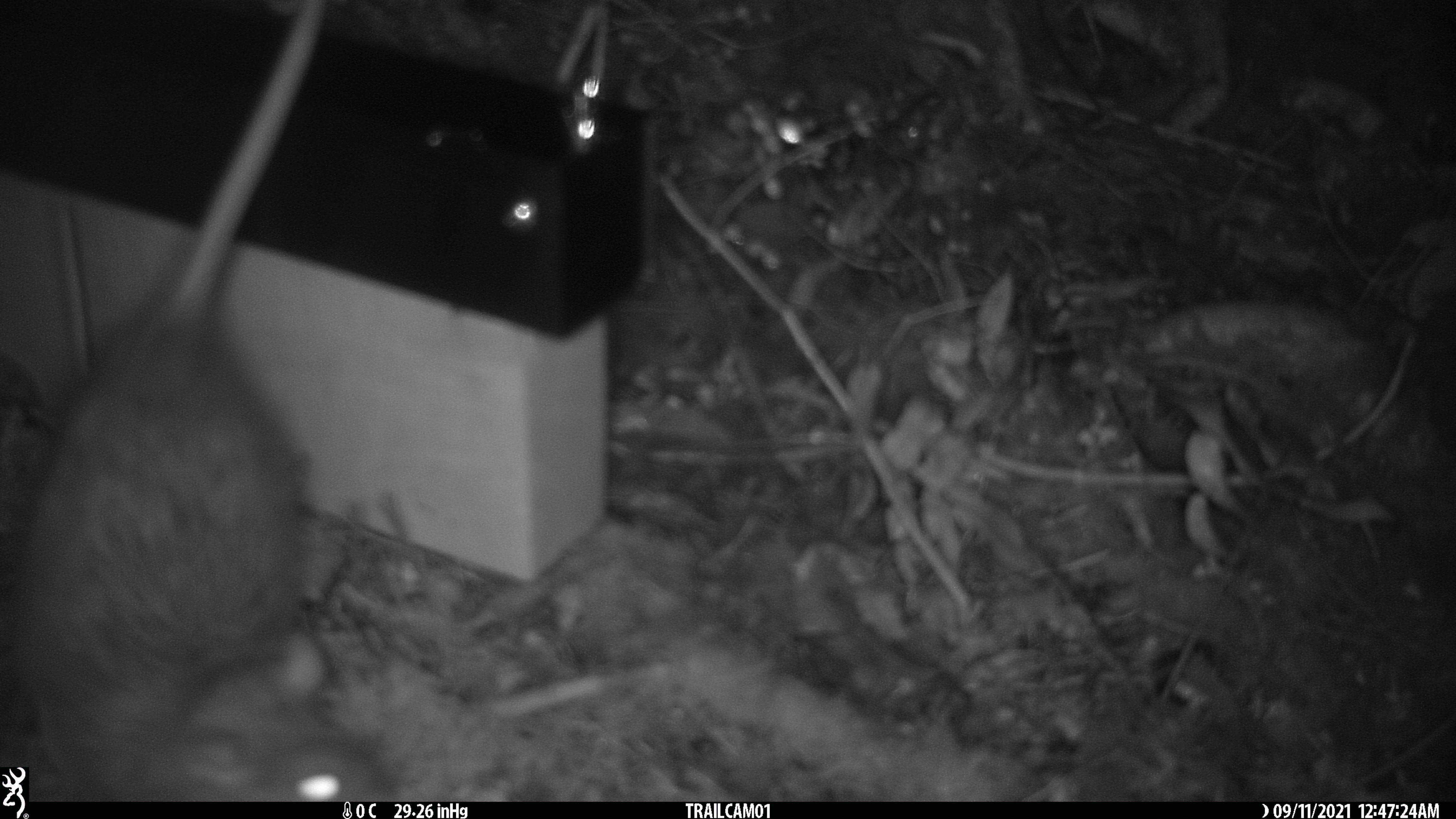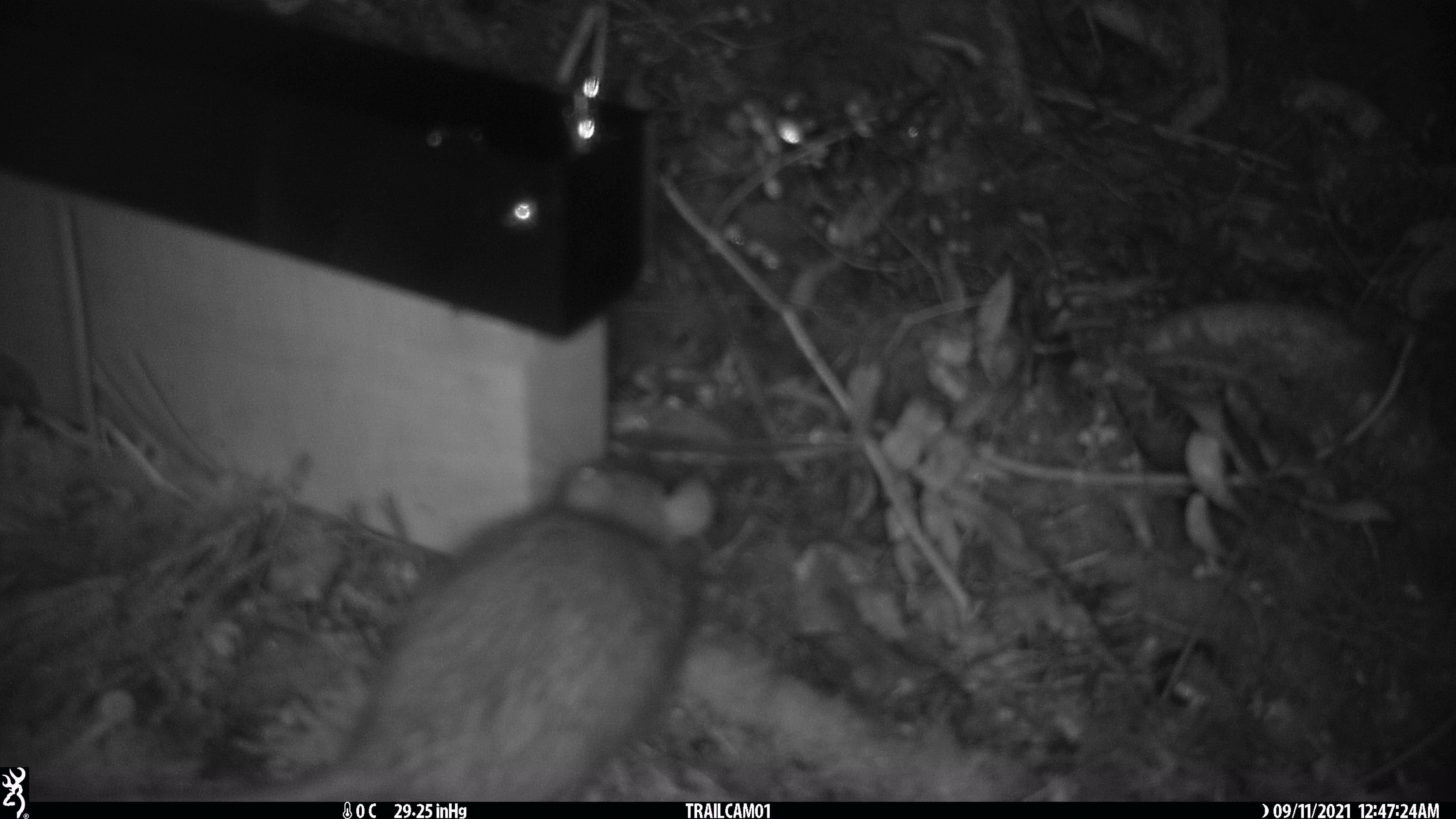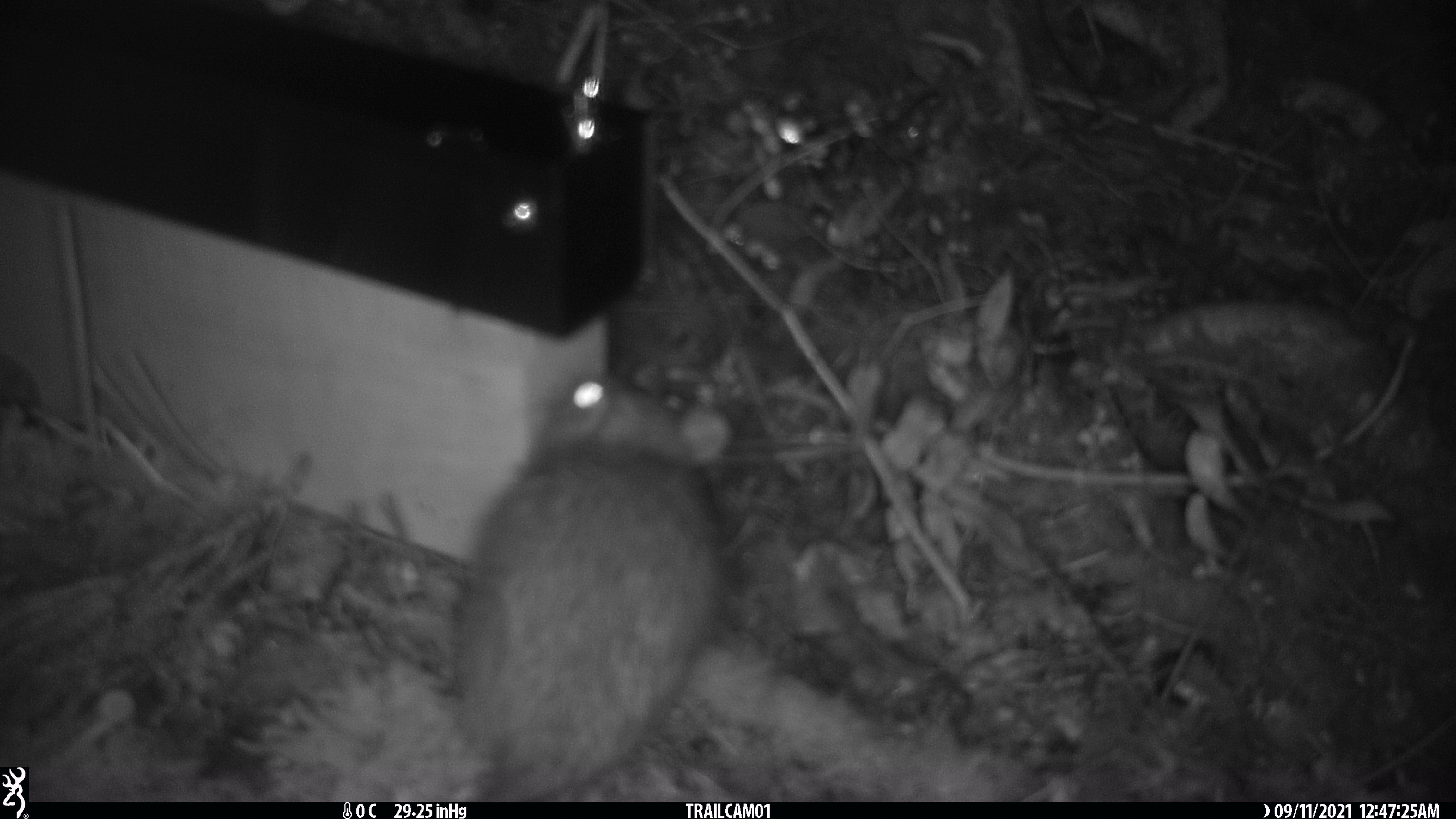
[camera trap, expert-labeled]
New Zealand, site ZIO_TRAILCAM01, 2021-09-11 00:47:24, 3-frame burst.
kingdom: Animalia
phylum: Chordata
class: Mammalia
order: Rodentia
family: Muridae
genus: Rattus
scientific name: Rattus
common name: rat